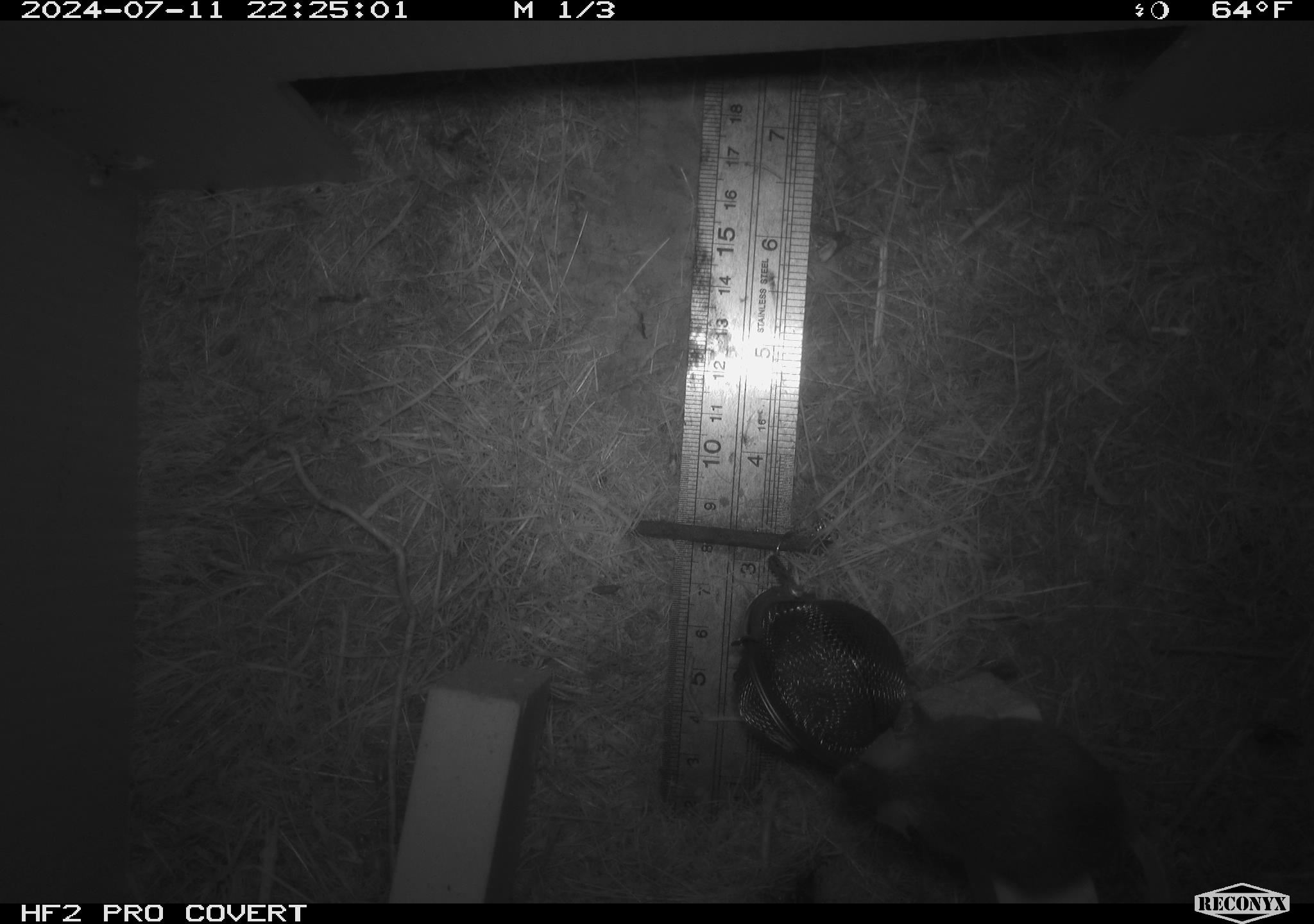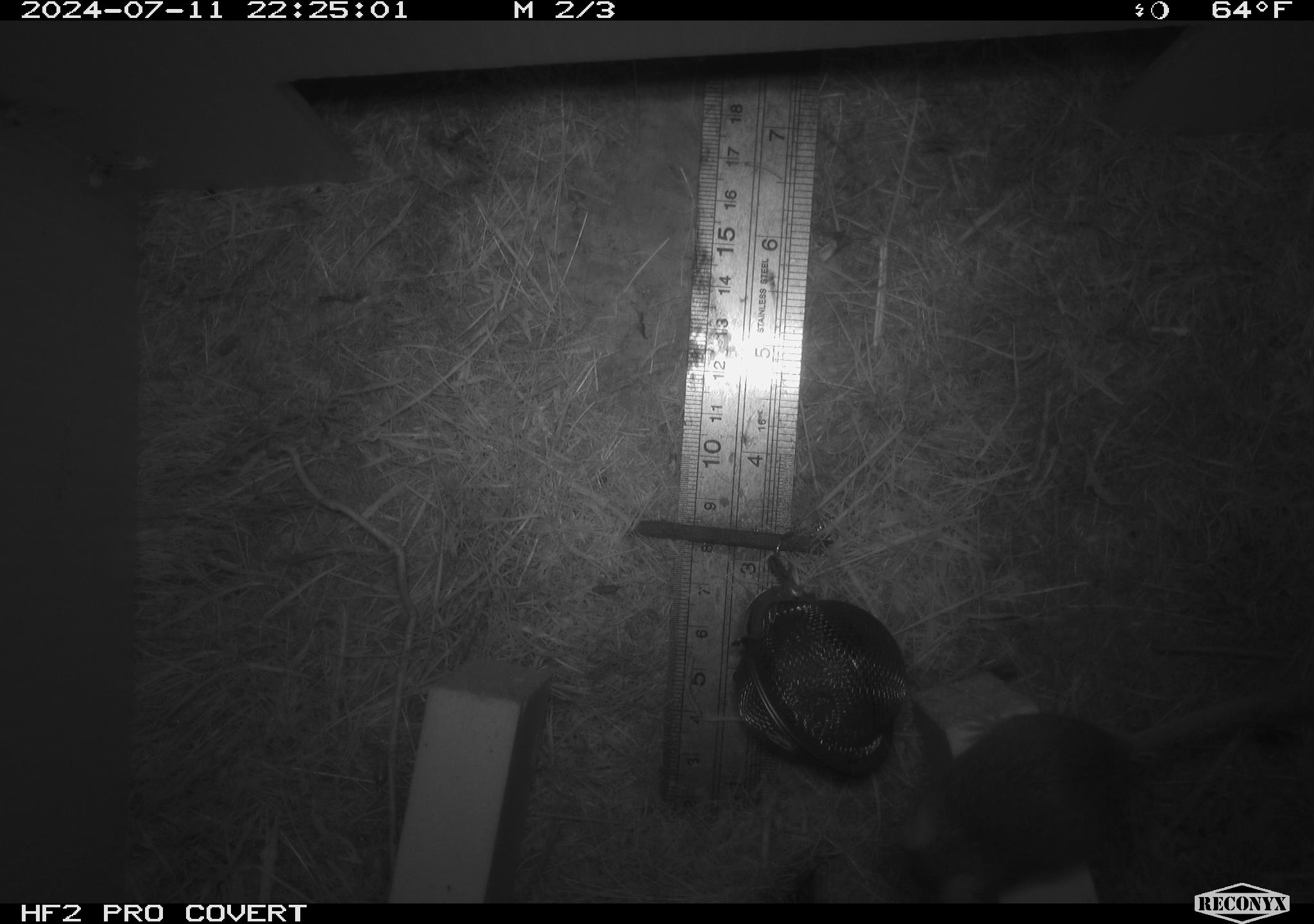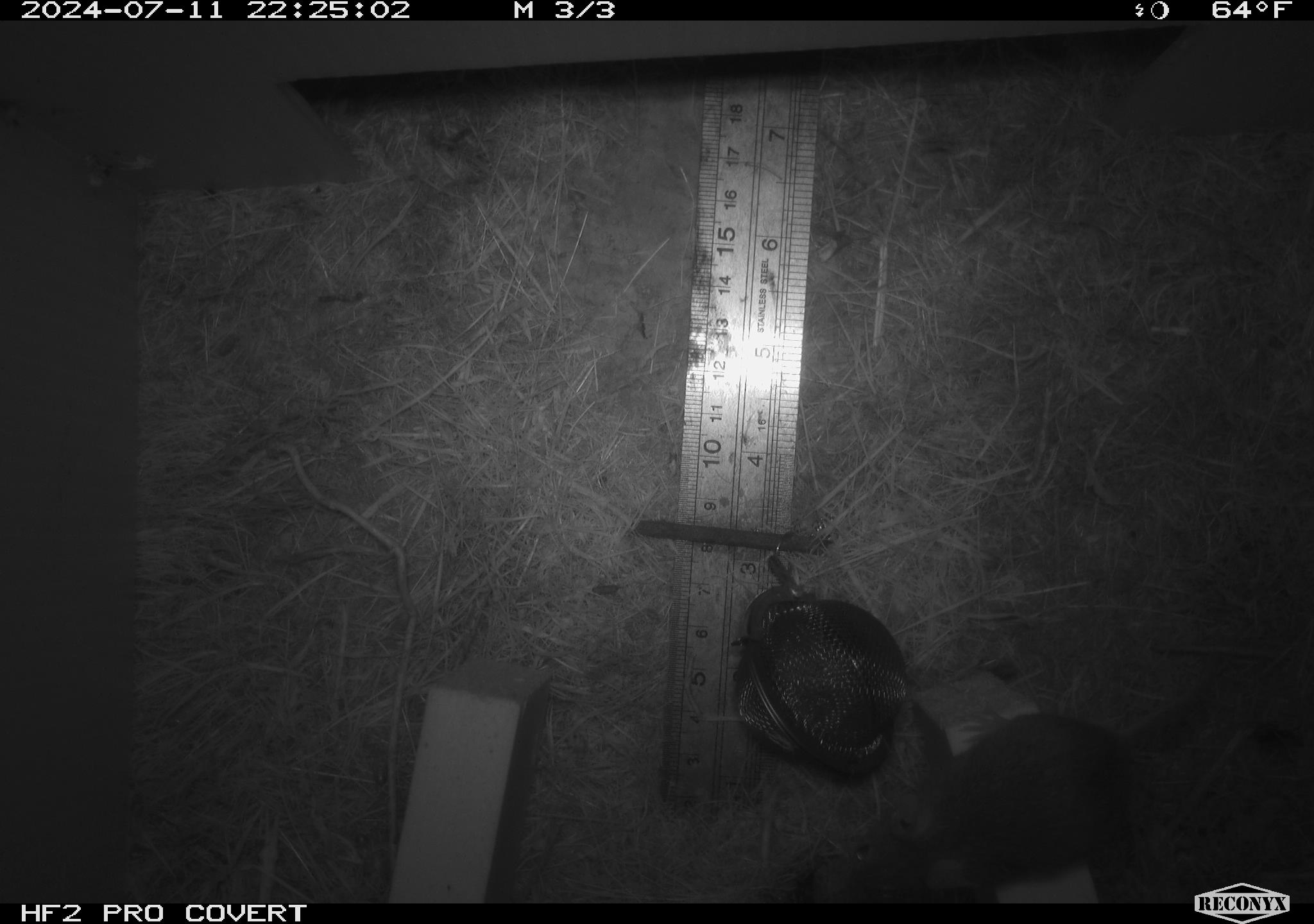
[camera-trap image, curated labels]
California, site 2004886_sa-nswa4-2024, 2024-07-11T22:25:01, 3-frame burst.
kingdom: Animalia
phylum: Chordata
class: Mammalia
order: Rodentia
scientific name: Rodentia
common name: mouse species